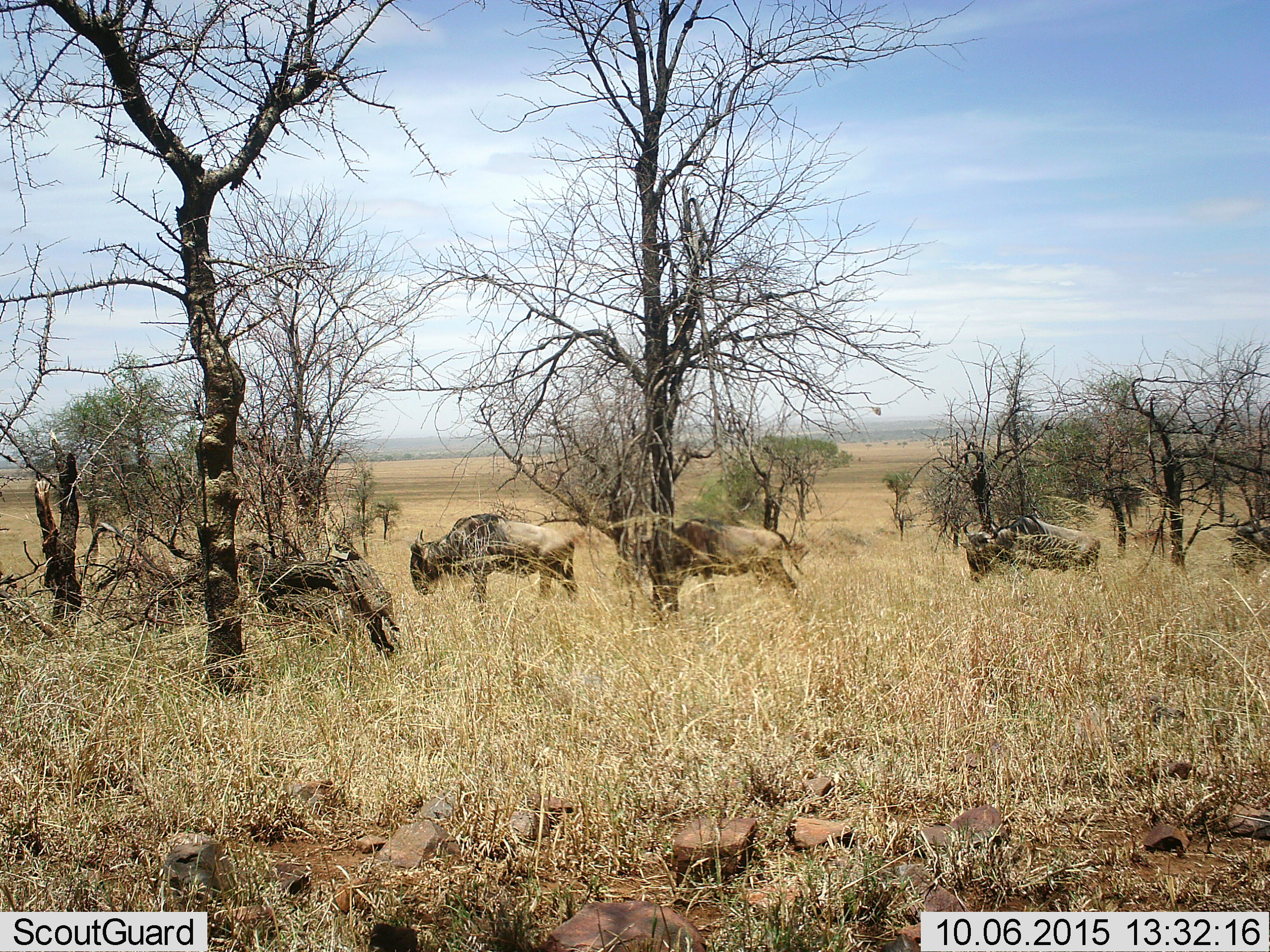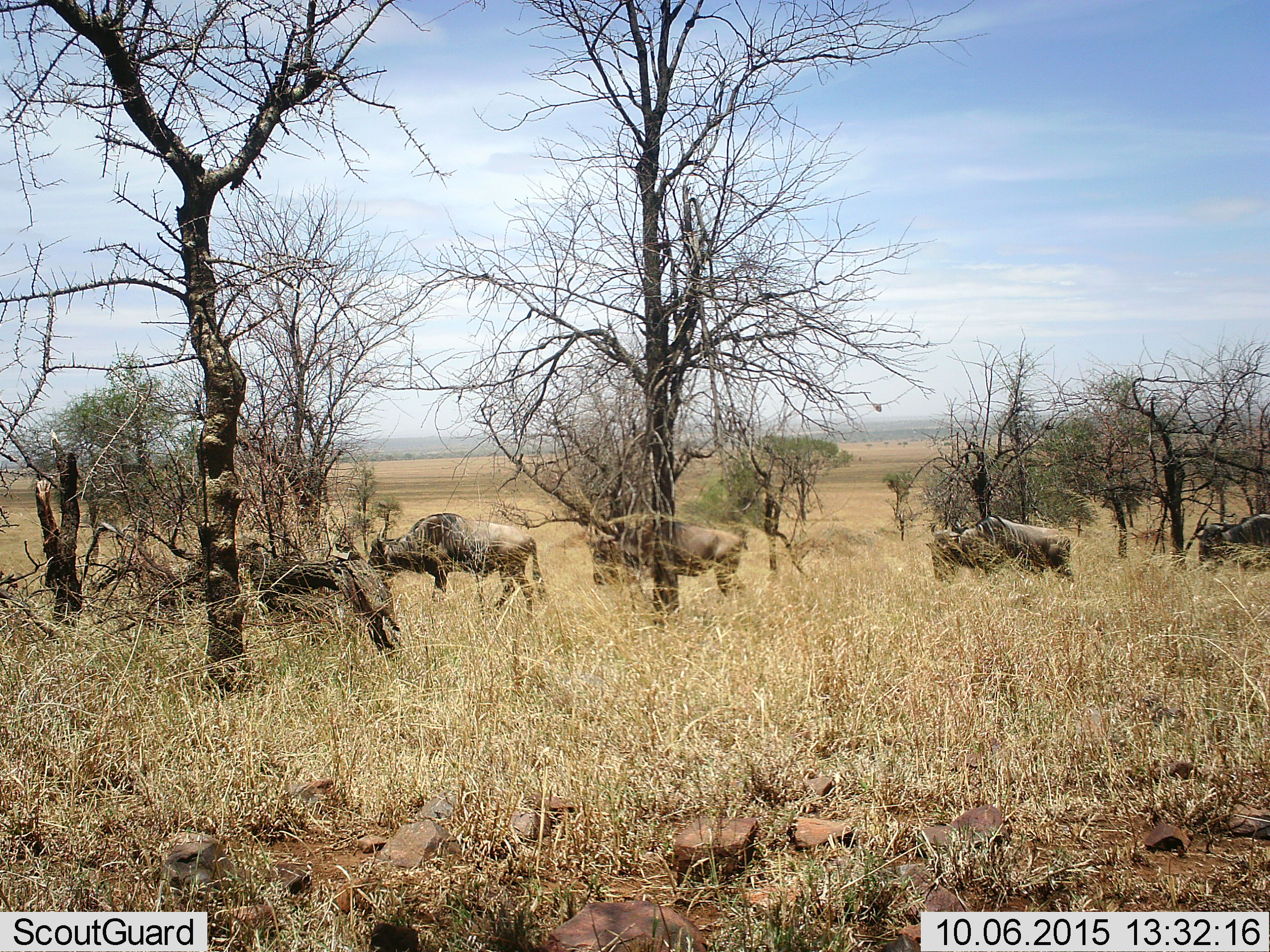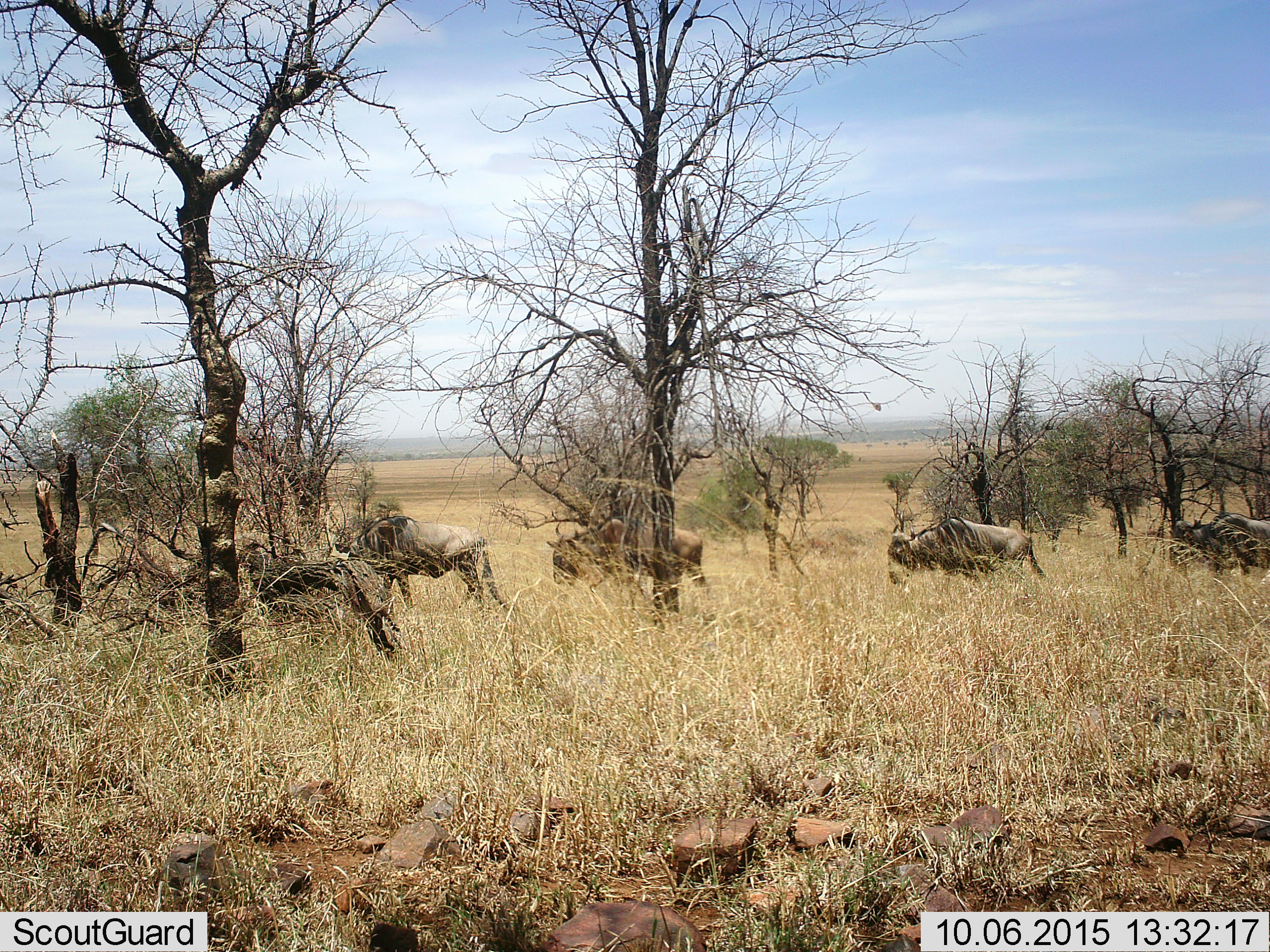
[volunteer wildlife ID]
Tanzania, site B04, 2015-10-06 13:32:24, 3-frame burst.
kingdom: Animalia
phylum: Chordata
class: Mammalia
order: Artiodactyla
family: Bovidae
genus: Connochaetes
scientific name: Connochaetes taurinus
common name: blue wildebeest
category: wildebeest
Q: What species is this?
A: Wildebeest (blue wildebeest) (Connochaetes taurinus).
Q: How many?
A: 4.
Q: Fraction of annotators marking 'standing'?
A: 17%.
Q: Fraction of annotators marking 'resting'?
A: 0%.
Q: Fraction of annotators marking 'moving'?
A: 89%.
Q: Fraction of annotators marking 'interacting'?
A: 0%.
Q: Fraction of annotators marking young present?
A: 0%.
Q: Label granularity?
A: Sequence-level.